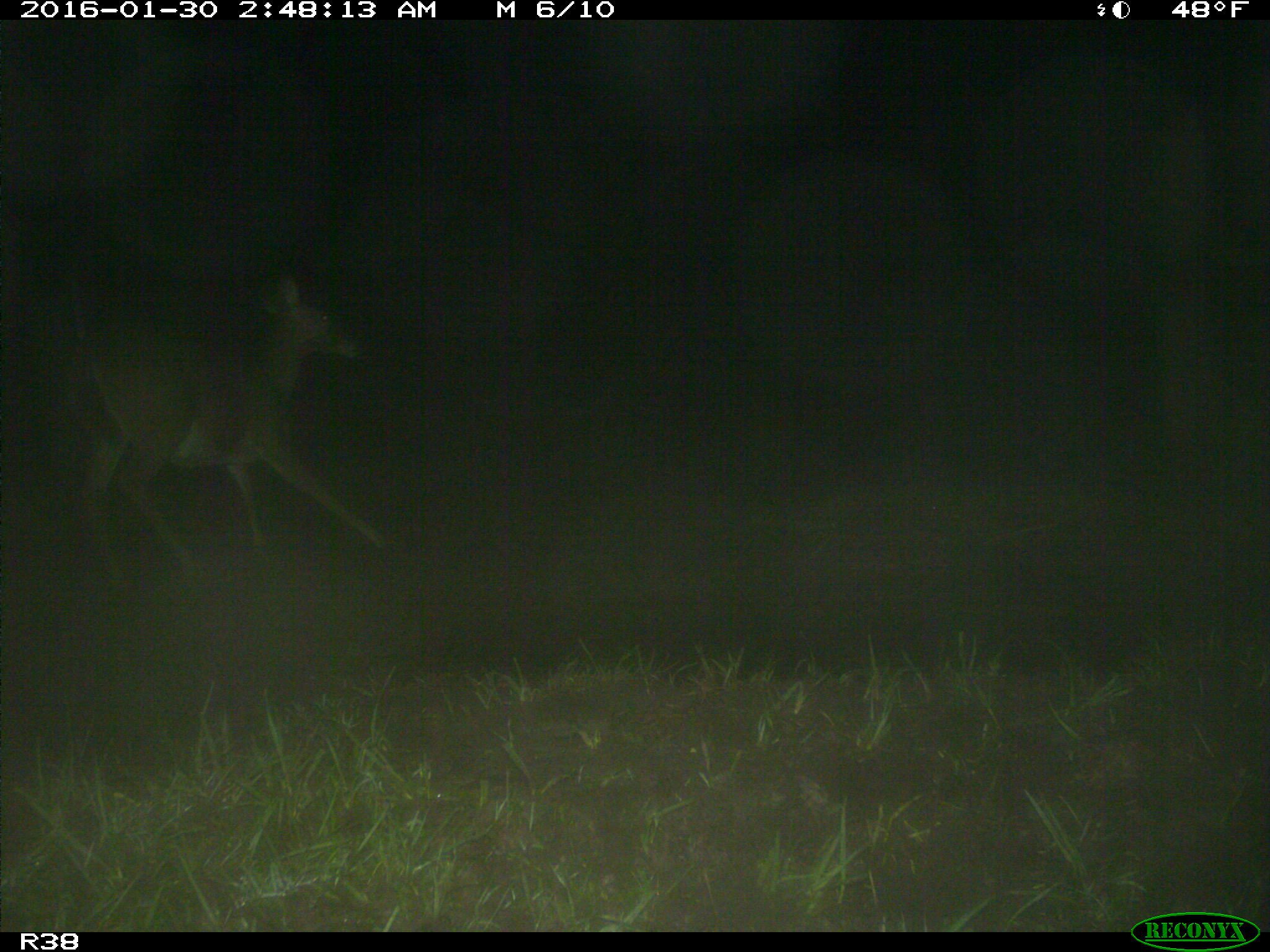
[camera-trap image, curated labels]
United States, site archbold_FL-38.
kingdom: Animalia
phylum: Chordata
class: Mammalia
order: Artiodactyla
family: Cervidae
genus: Odocoileus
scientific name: Odocoileus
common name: deer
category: unidentified deer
Unidentified deer (deer) (Odocoileus).